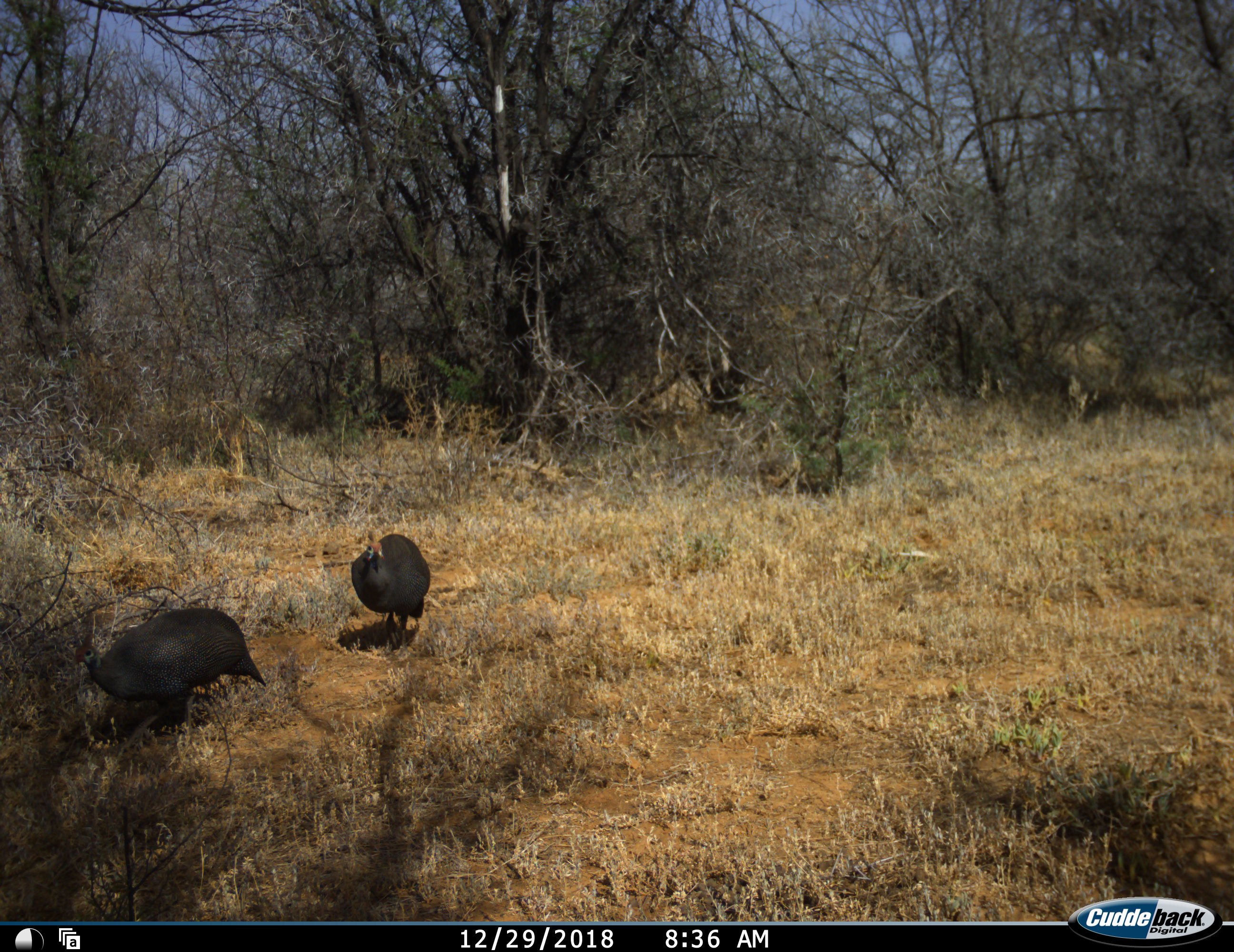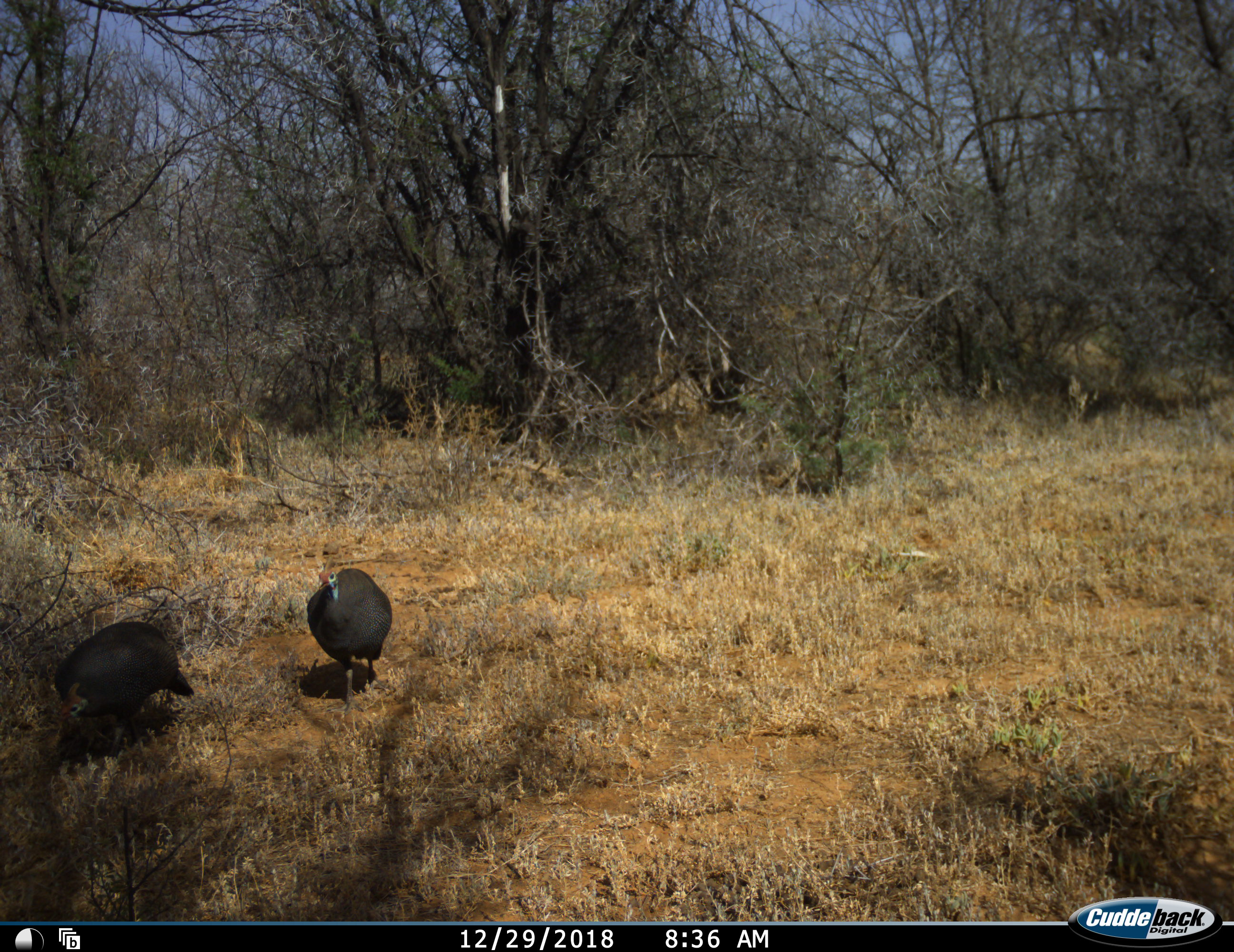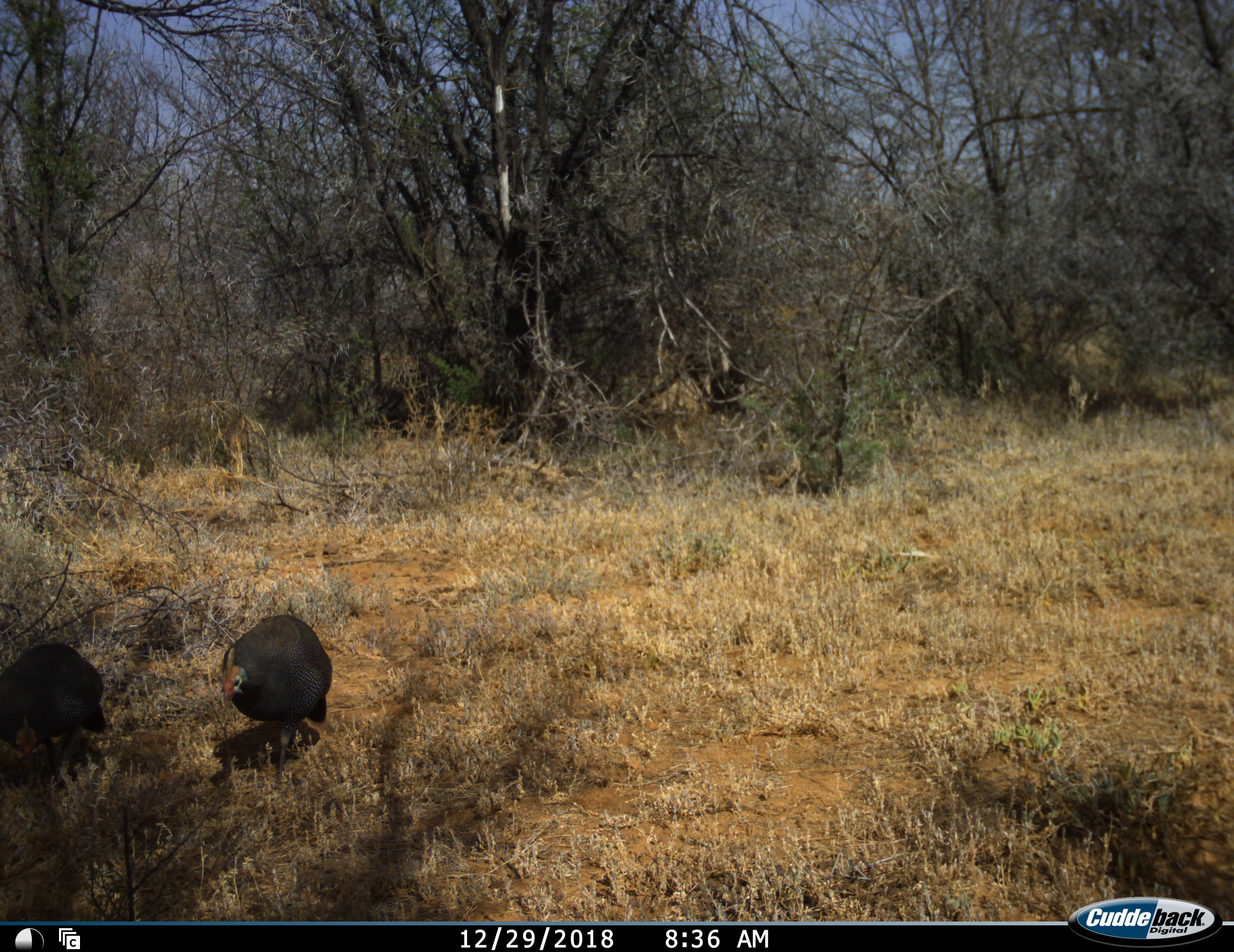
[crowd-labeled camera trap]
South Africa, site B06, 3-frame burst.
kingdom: Animalia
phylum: Chordata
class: Aves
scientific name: Aves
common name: bird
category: birdother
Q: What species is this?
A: Birdother (bird) (Aves).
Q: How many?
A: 2.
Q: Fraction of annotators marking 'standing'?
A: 10%.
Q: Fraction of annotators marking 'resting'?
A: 0%.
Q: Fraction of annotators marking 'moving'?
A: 100%.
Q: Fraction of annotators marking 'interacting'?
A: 0%.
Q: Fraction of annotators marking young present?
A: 0%.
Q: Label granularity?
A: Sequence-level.